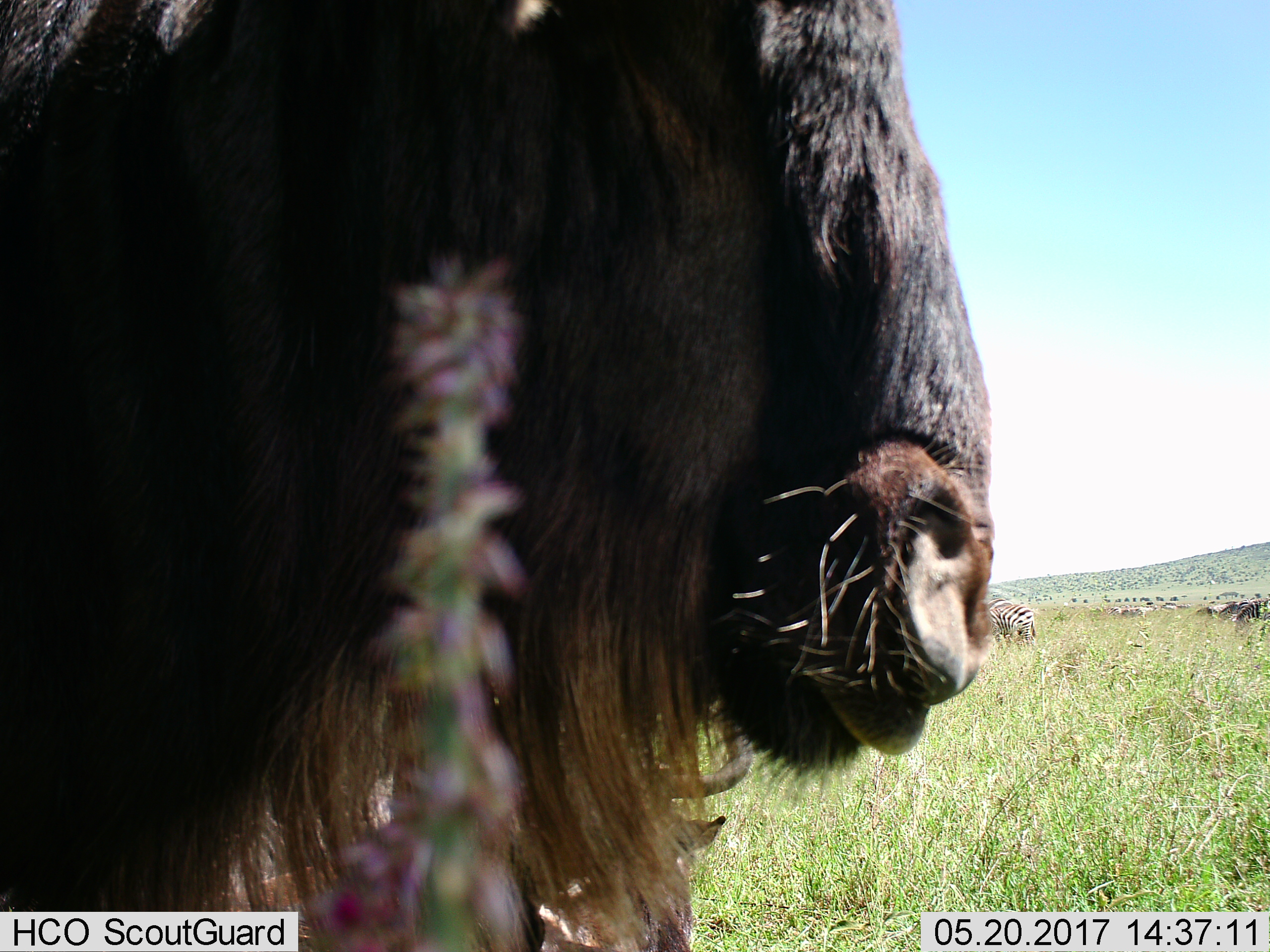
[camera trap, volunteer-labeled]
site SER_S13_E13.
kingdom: Animalia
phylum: Chordata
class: Mammalia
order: Artiodactyla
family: Bovidae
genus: Connochaetes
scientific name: Connochaetes taurinus taurinus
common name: blue wildebeest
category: wildebeestblue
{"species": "wildebeestblue (blue wildebeest) (Connochaetes taurinus taurinus)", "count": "1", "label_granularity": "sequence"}